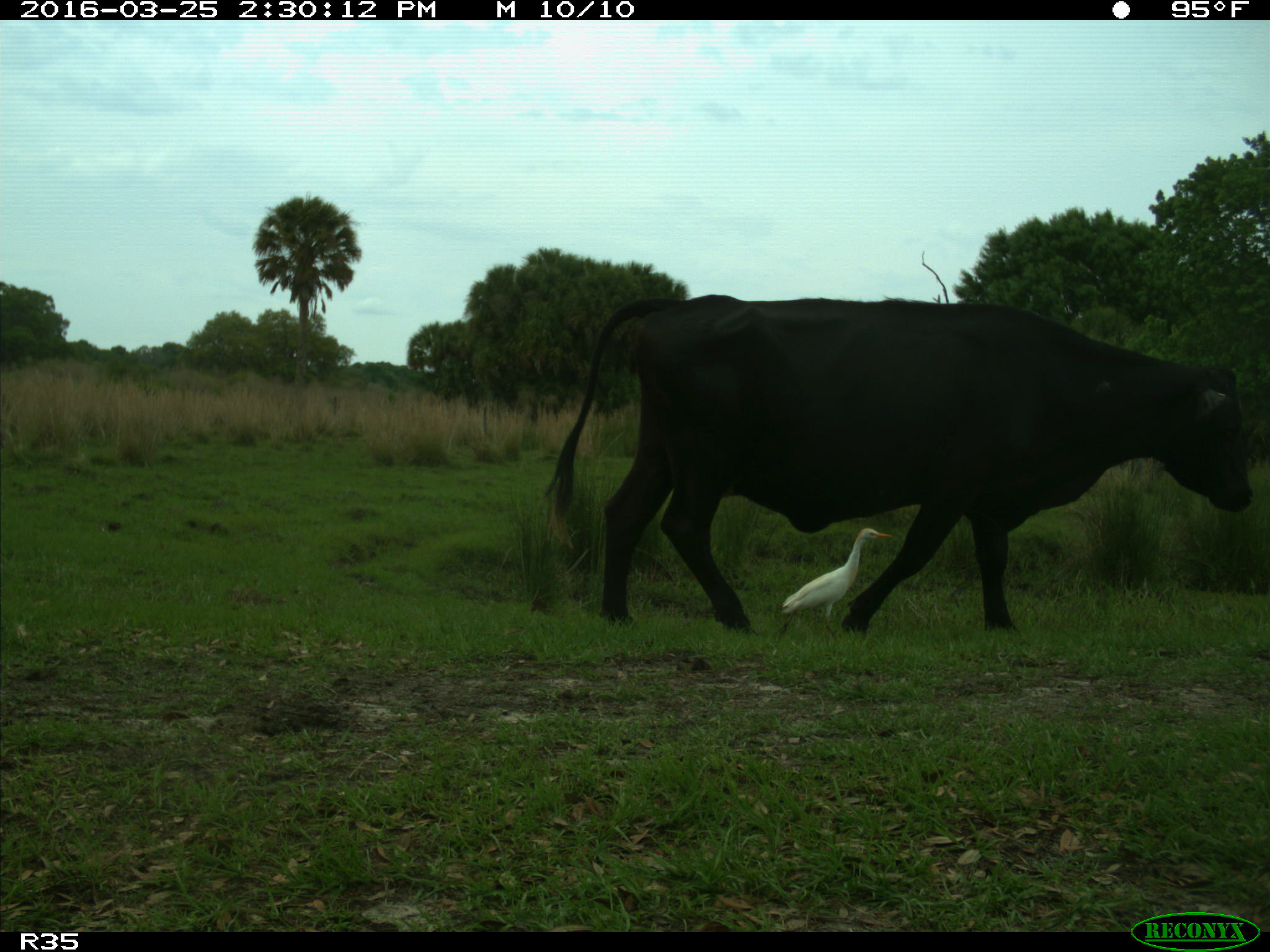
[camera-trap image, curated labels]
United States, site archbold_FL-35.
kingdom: Animalia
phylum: Chordata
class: Mammalia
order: Artiodactyla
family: Bovidae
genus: Bos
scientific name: Bos taurus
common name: domestic cow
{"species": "Bos taurus (domestic cow)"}